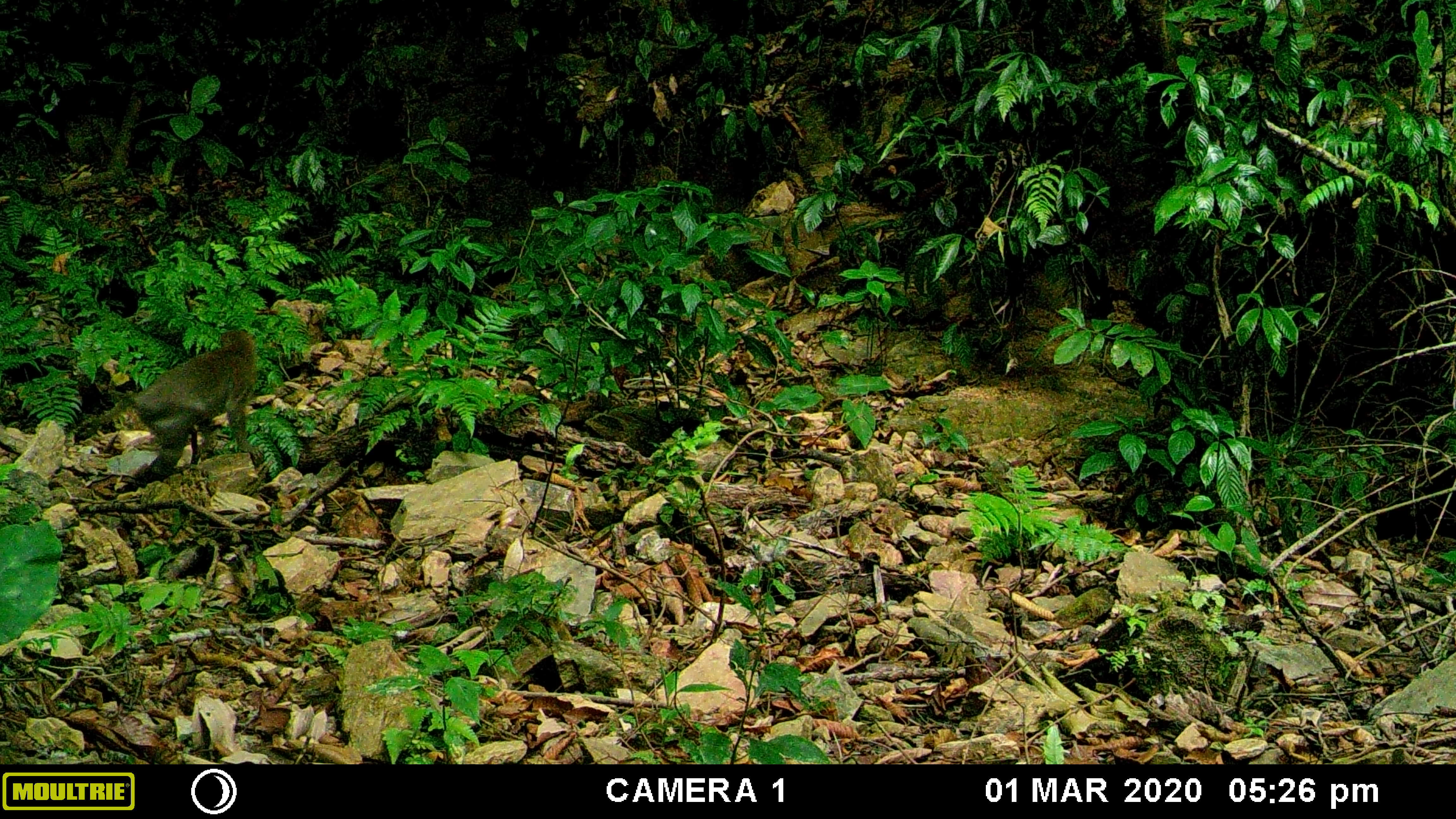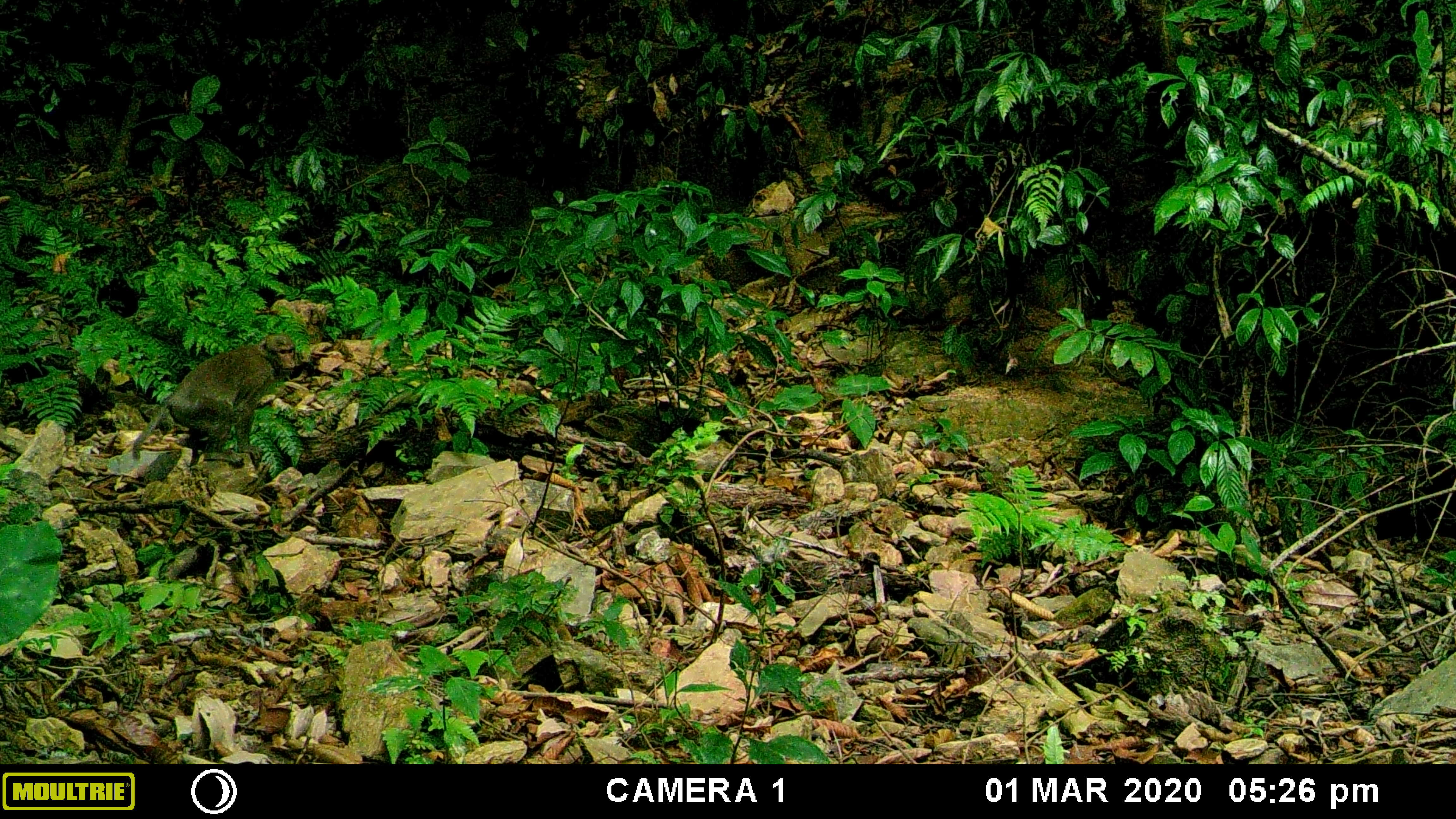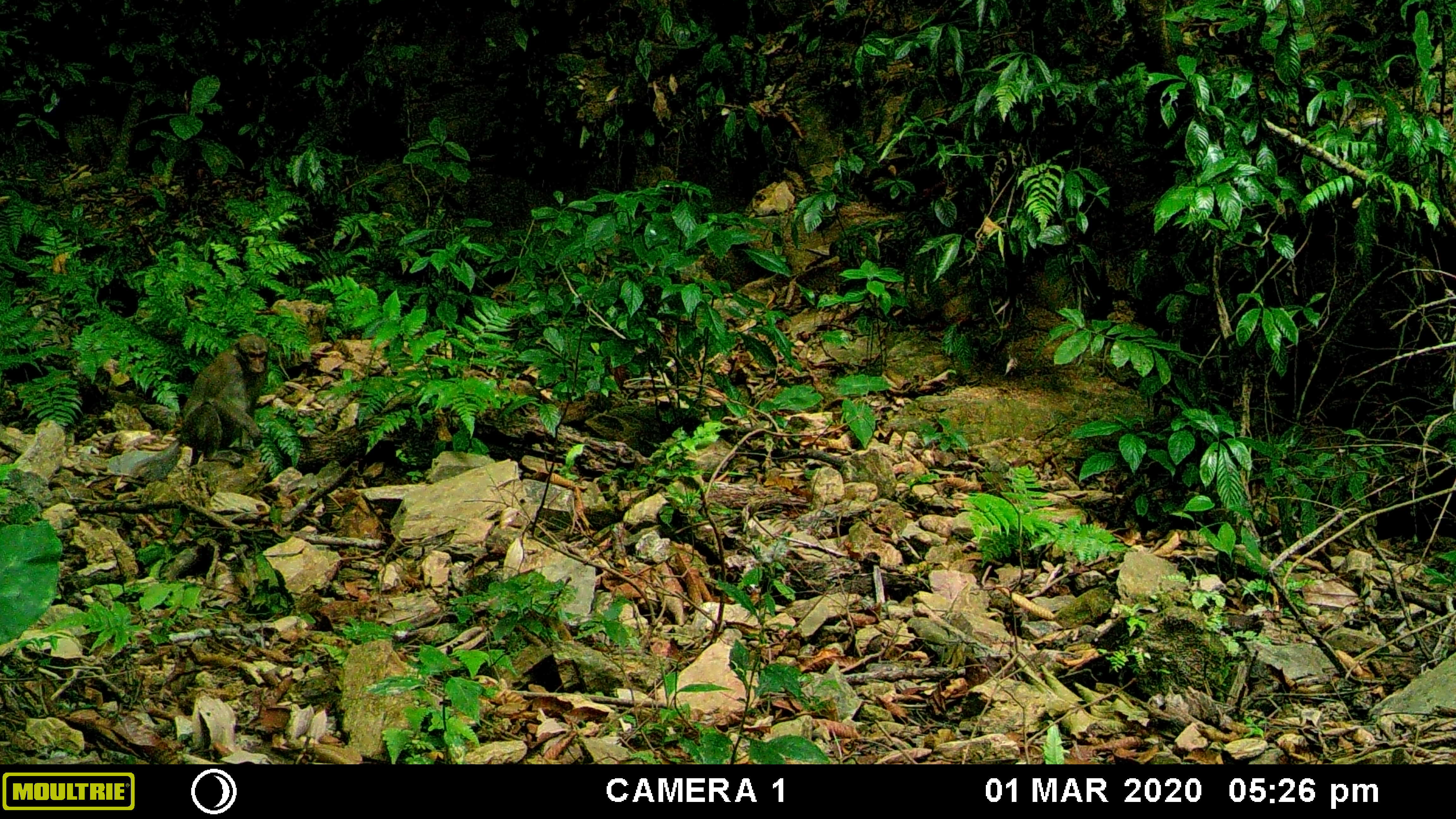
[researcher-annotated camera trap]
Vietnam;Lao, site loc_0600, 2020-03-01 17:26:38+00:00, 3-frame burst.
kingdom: Animalia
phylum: Chordata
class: Mammalia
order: Primates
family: Cercopithecidae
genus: Macaca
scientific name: Macaca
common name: macaques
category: assam or rhesus macaque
Assam or rhesus macaque (macaques) (Macaca). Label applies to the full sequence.